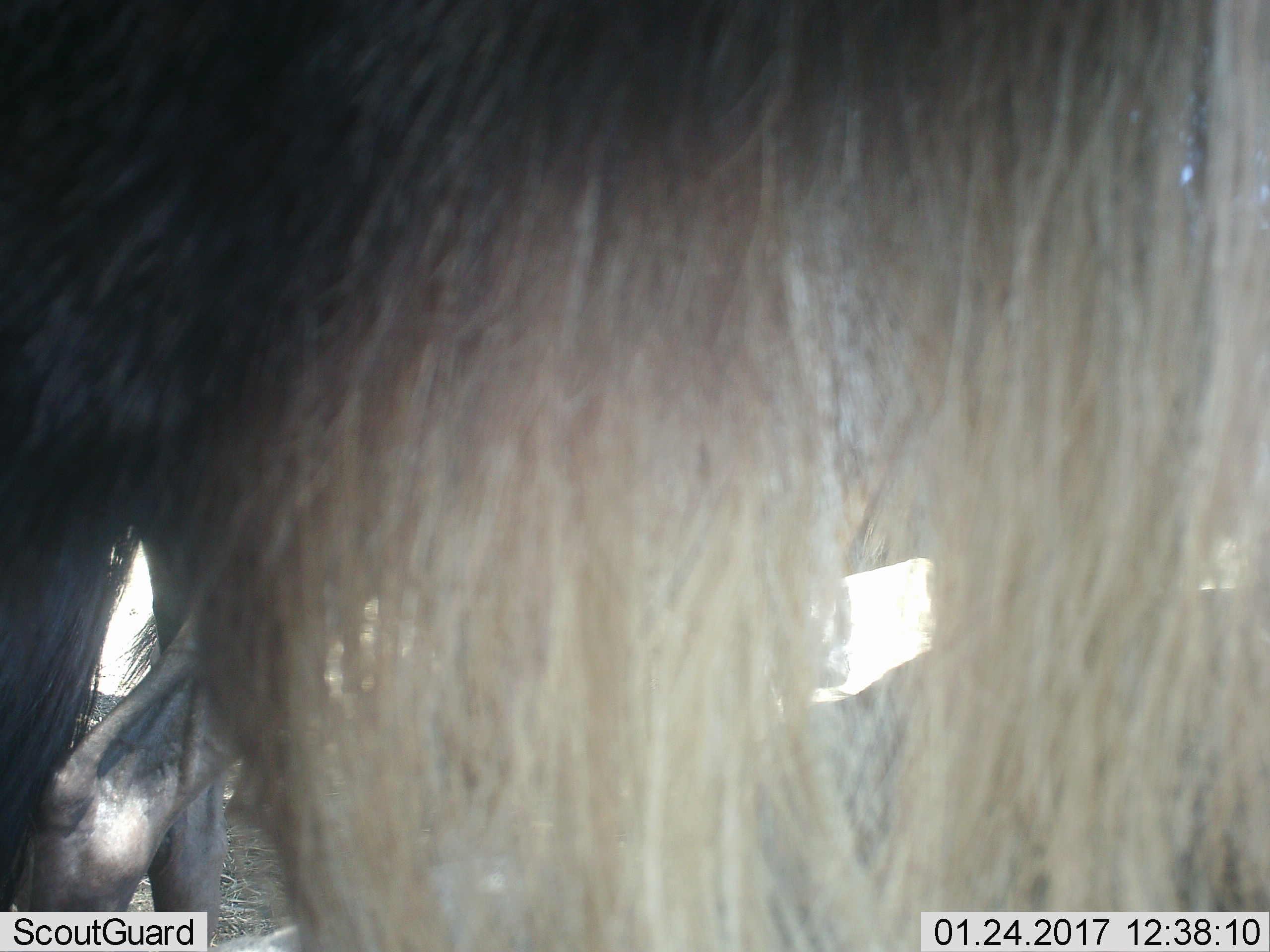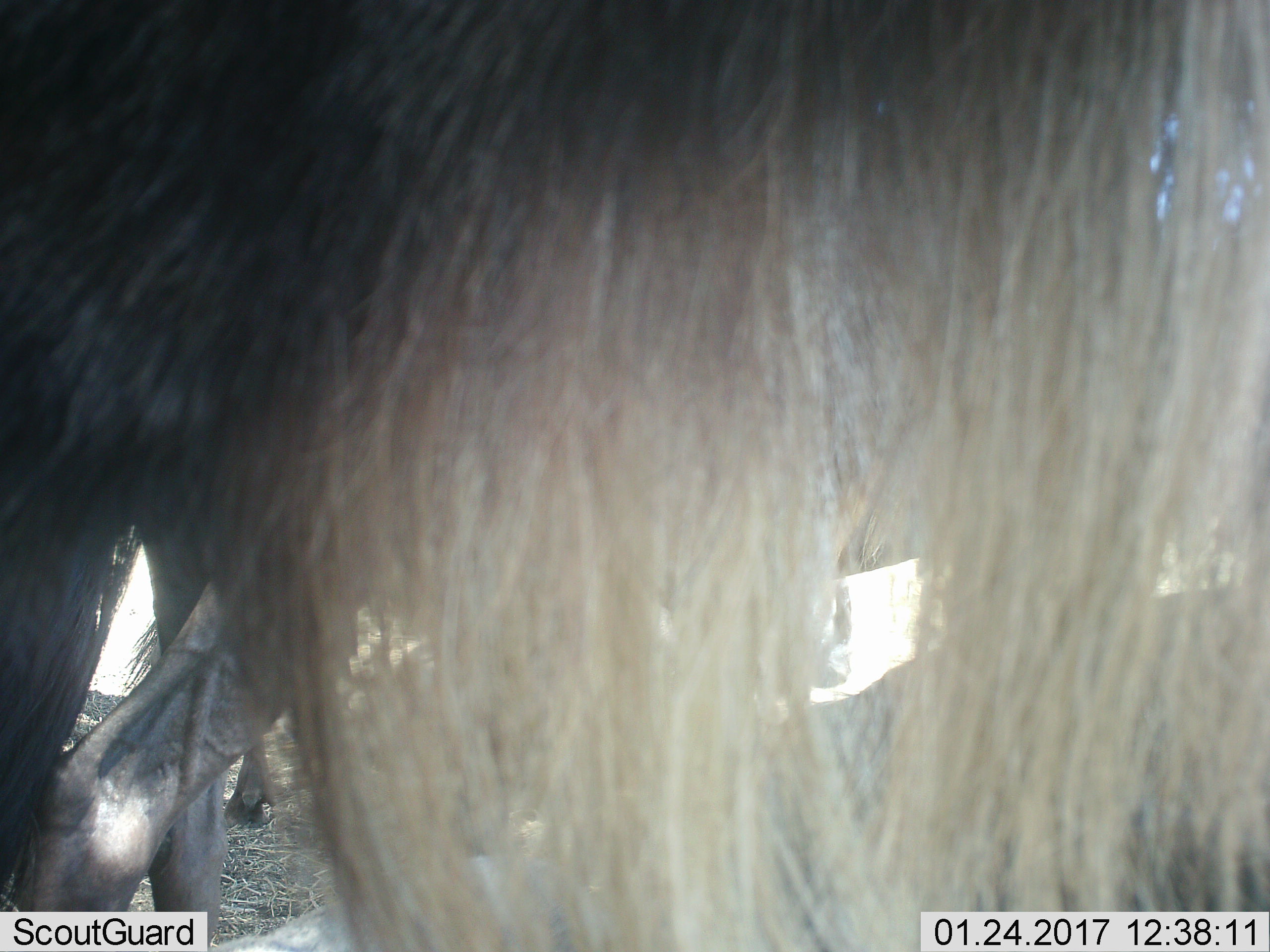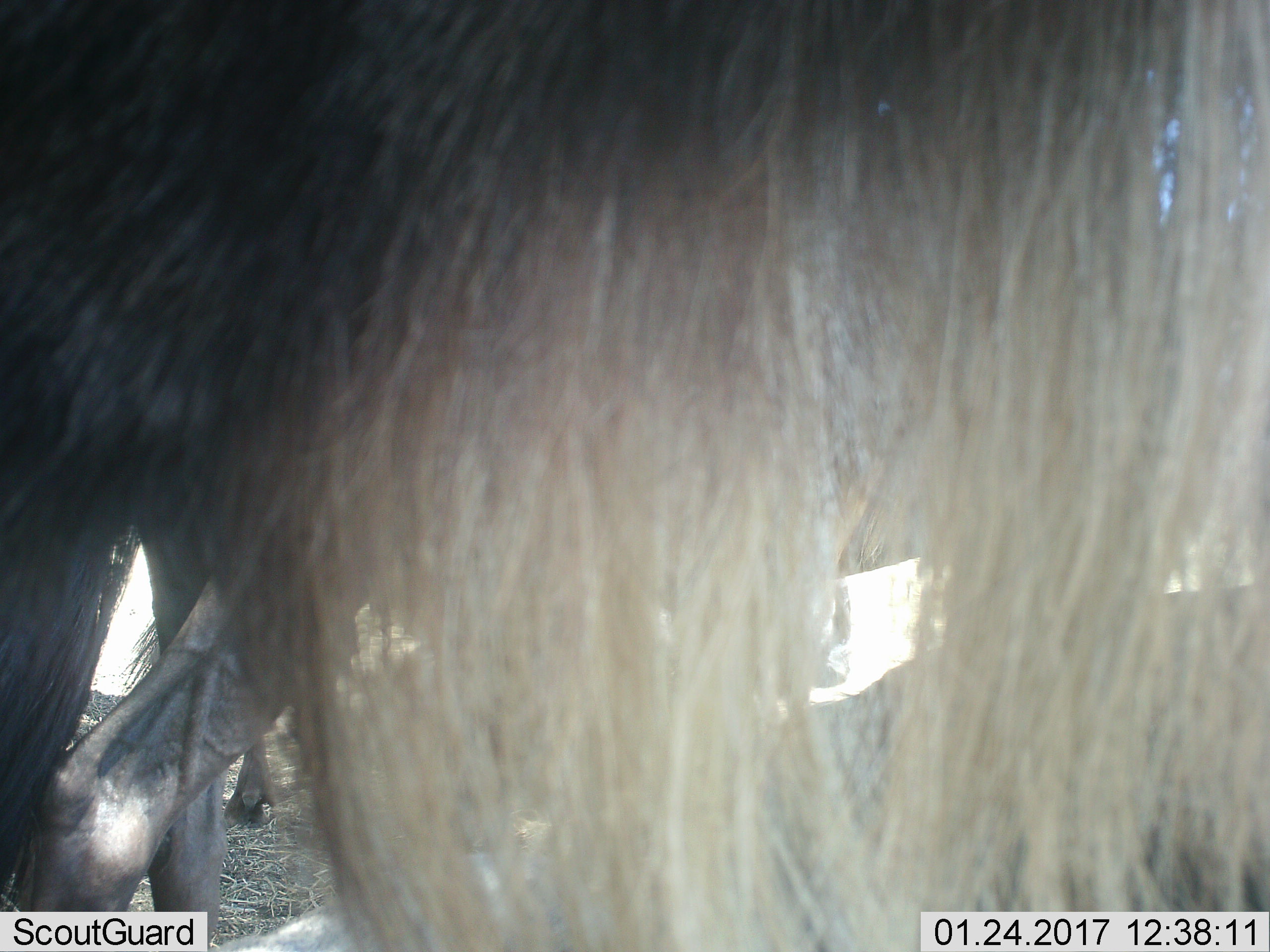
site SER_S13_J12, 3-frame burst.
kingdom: Animalia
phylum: Chordata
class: Mammalia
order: Artiodactyla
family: Bovidae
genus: Connochaetes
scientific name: Connochaetes taurinus taurinus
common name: blue wildebeest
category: wildebeestblue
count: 3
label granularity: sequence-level